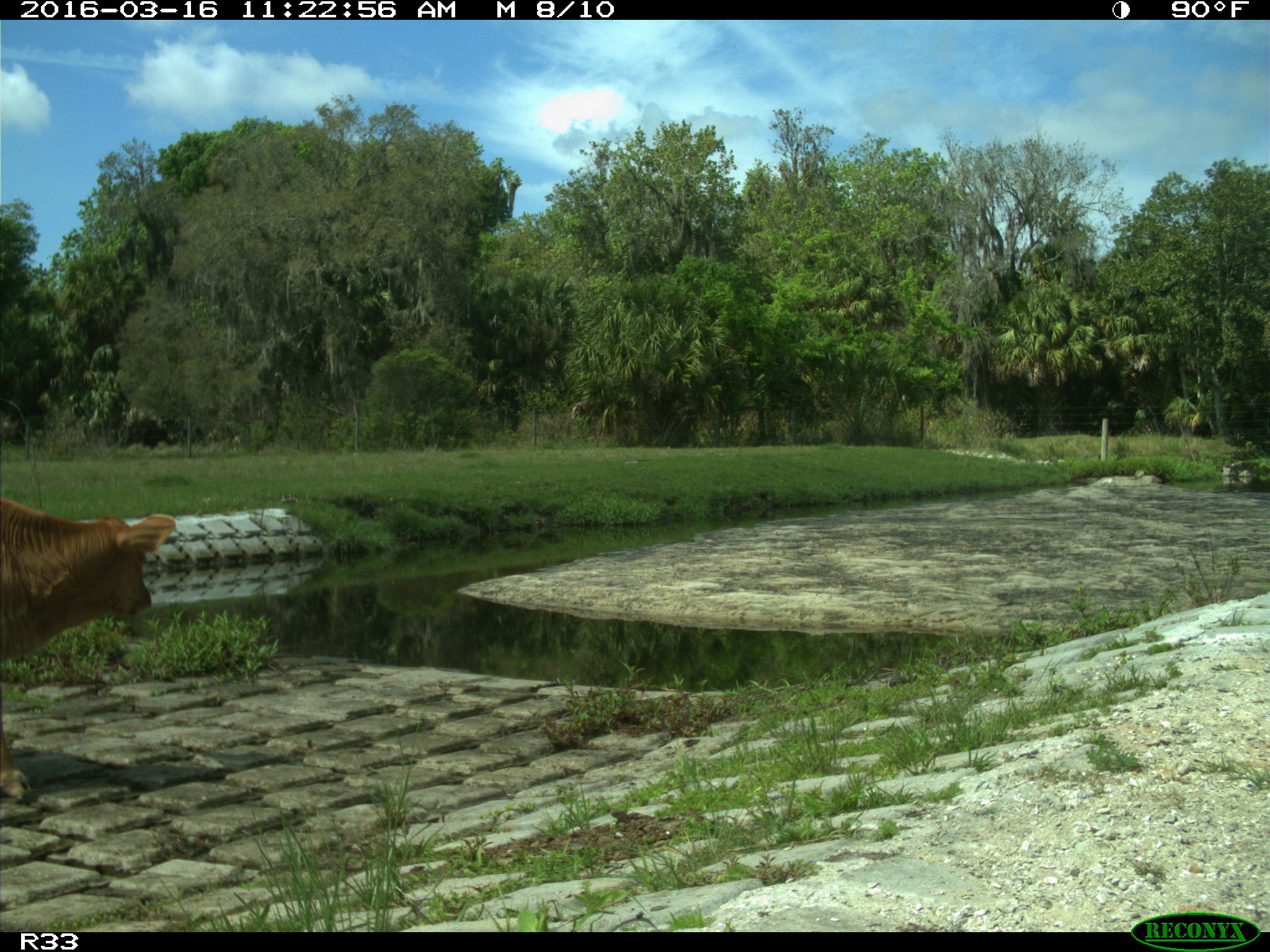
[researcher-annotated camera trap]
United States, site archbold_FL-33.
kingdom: Animalia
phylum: Chordata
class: Mammalia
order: Artiodactyla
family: Bovidae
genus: Bos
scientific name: Bos taurus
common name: domestic cow